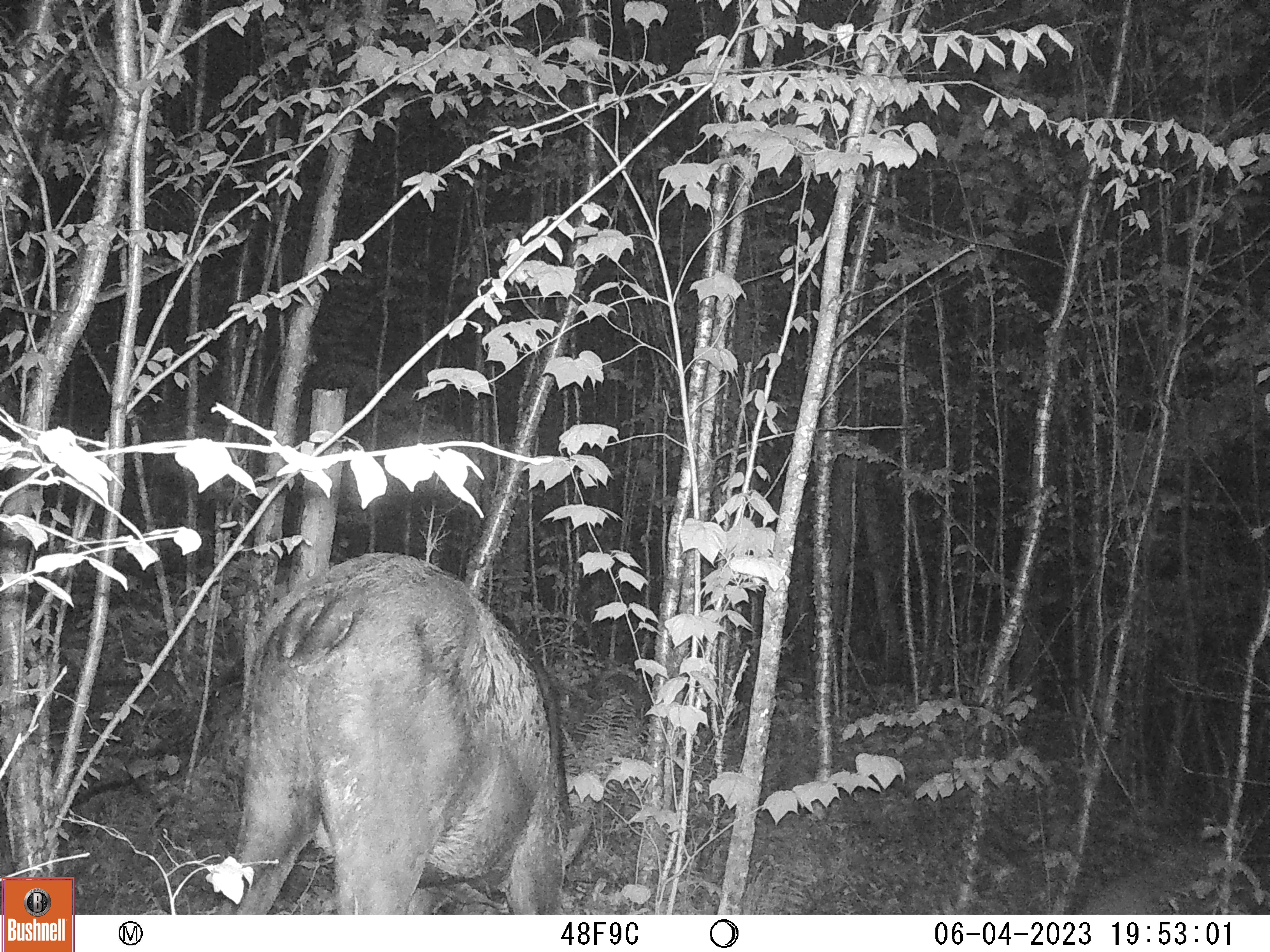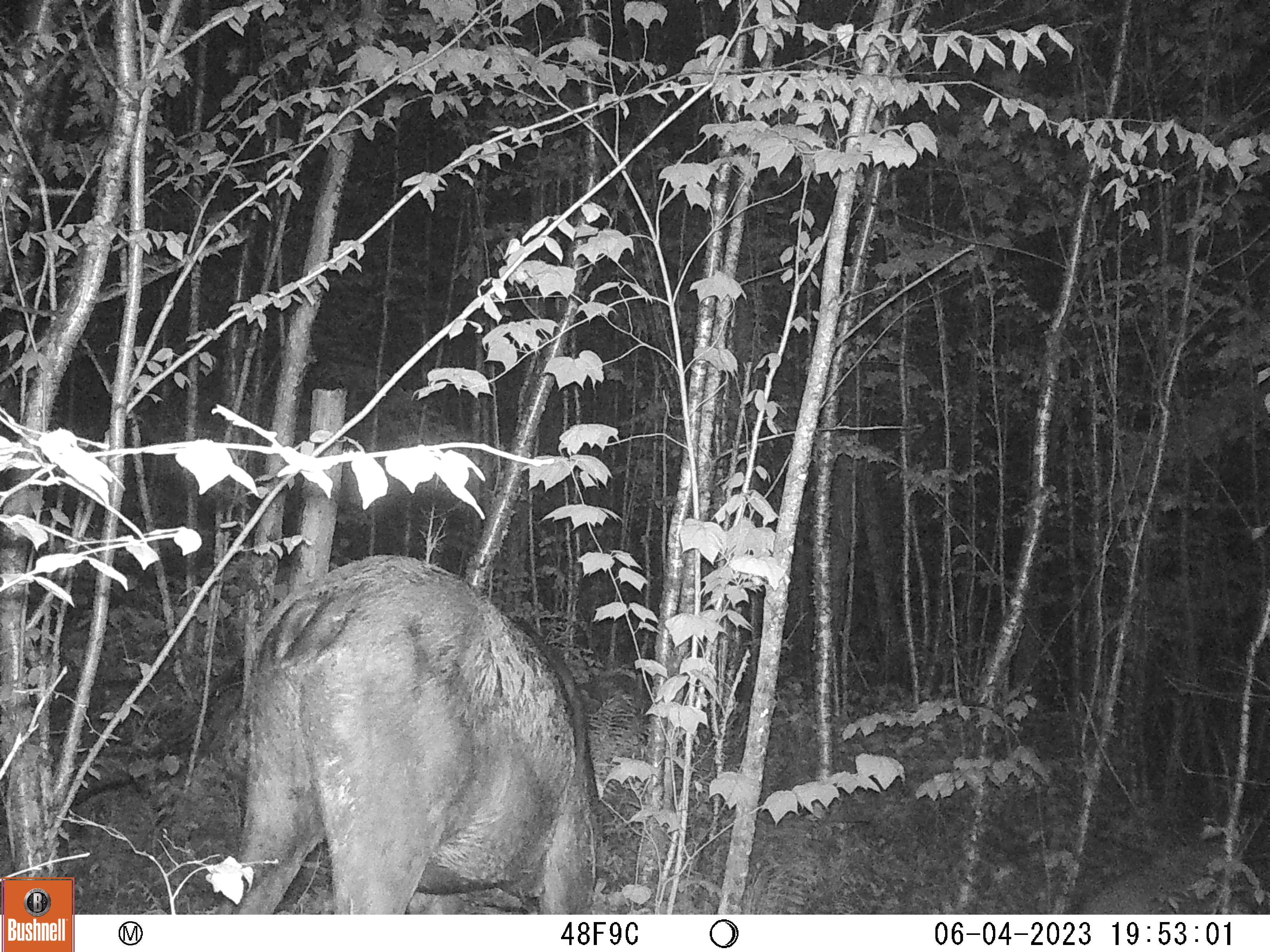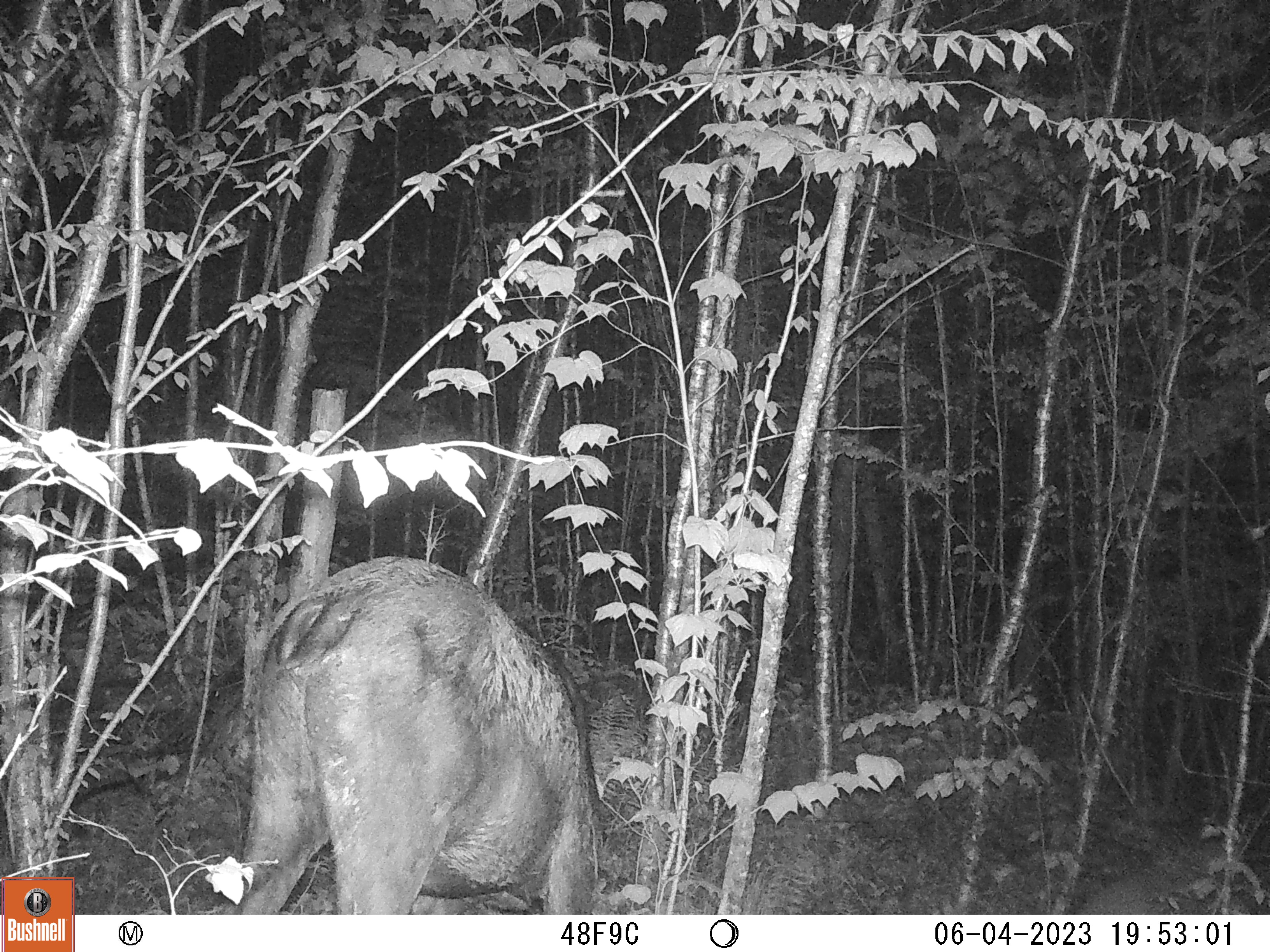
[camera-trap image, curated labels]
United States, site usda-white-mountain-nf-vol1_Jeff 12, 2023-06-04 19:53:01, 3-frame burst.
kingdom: Animalia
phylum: Chordata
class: Mammalia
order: Artiodactyla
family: Cervidae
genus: Alces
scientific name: Alces alces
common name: moose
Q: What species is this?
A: Moose (Alces alces).